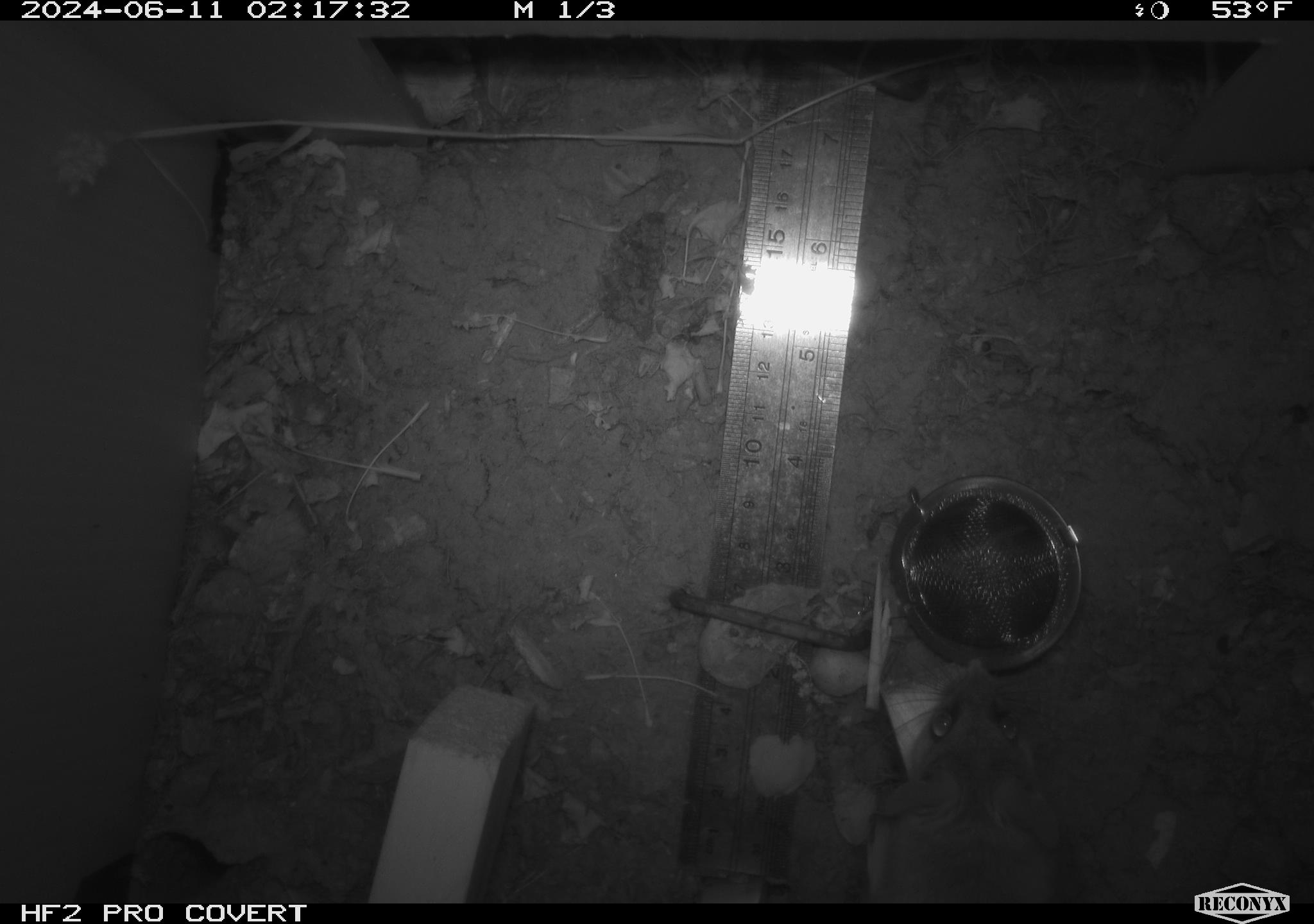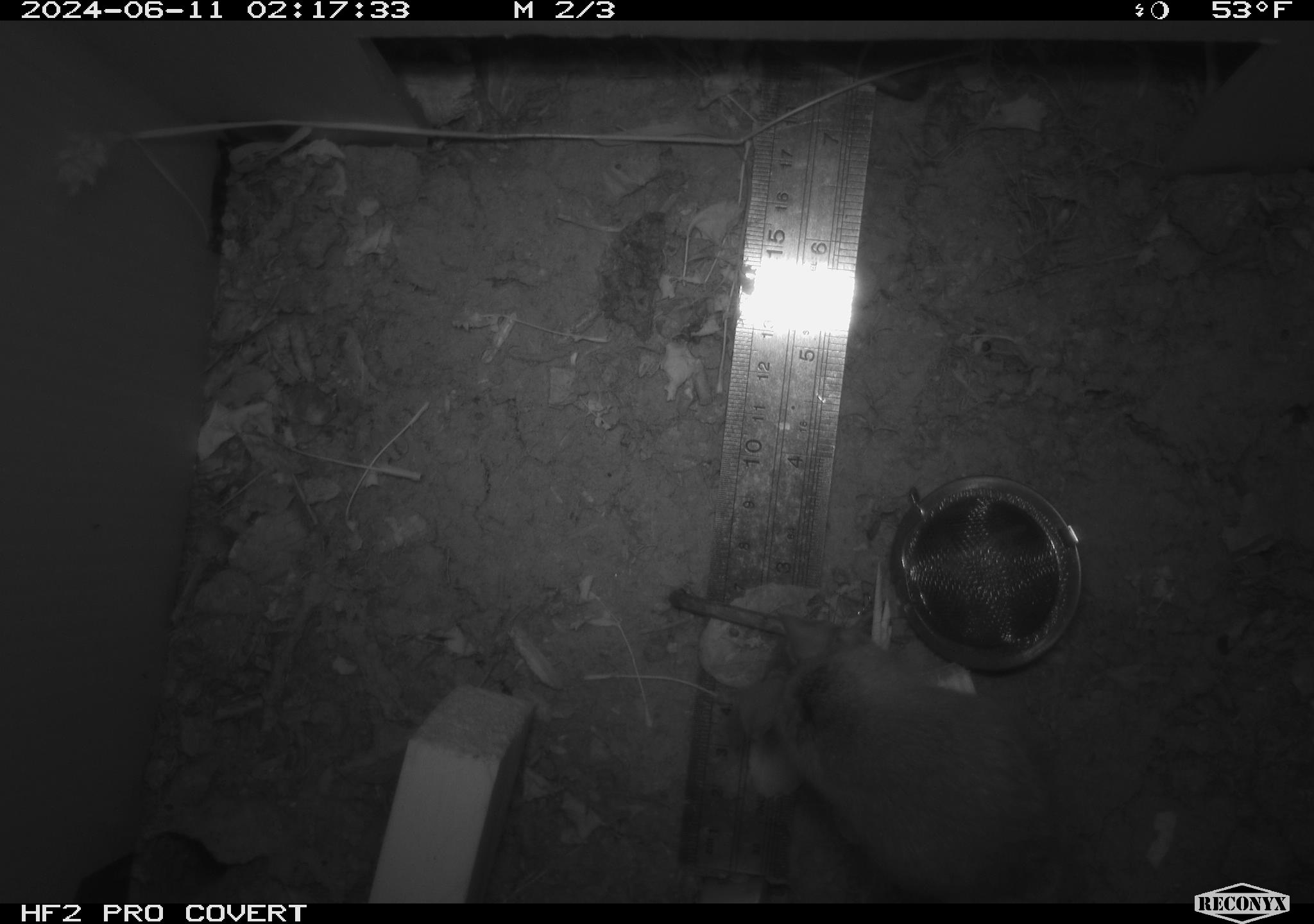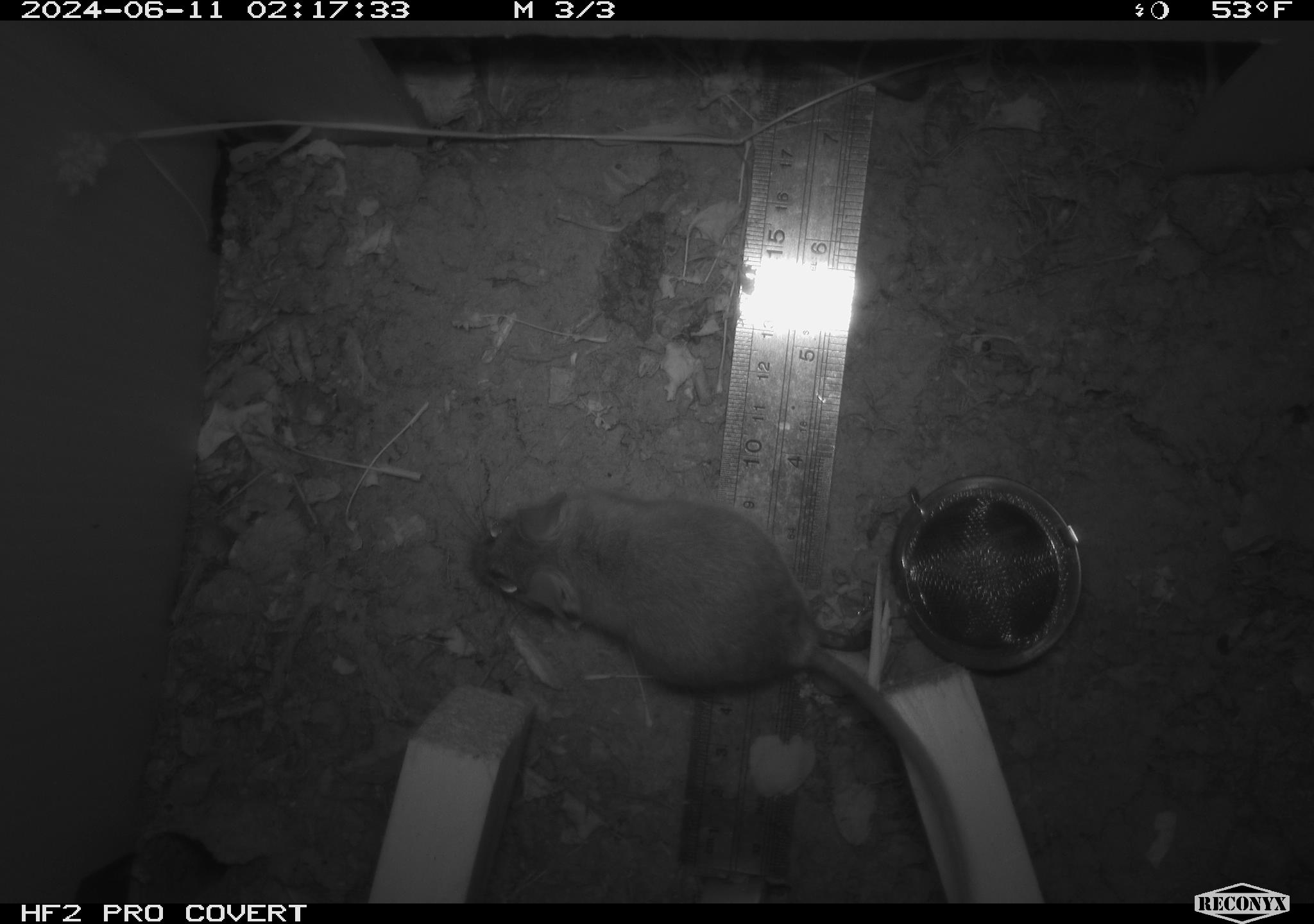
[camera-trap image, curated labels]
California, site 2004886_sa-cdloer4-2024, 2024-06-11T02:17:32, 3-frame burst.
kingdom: Animalia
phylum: Chordata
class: Mammalia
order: Rodentia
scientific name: Rodentia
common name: rodent